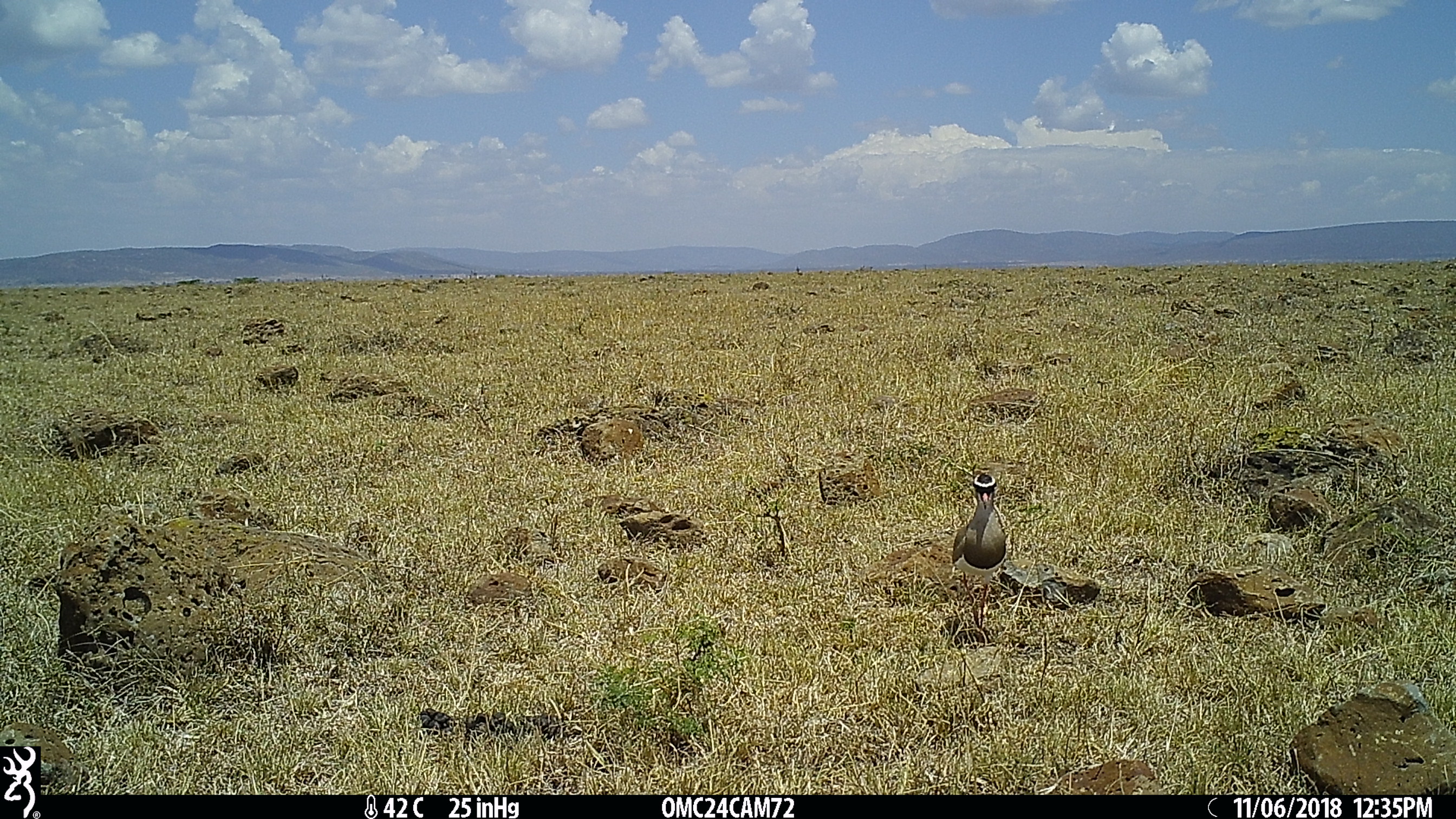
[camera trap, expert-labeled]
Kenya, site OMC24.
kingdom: Animalia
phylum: Chordata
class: Aves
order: Charadriiformes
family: Charadriidae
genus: Vanellus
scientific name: Vanellus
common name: lapwing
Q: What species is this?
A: Lapwing (Vanellus).